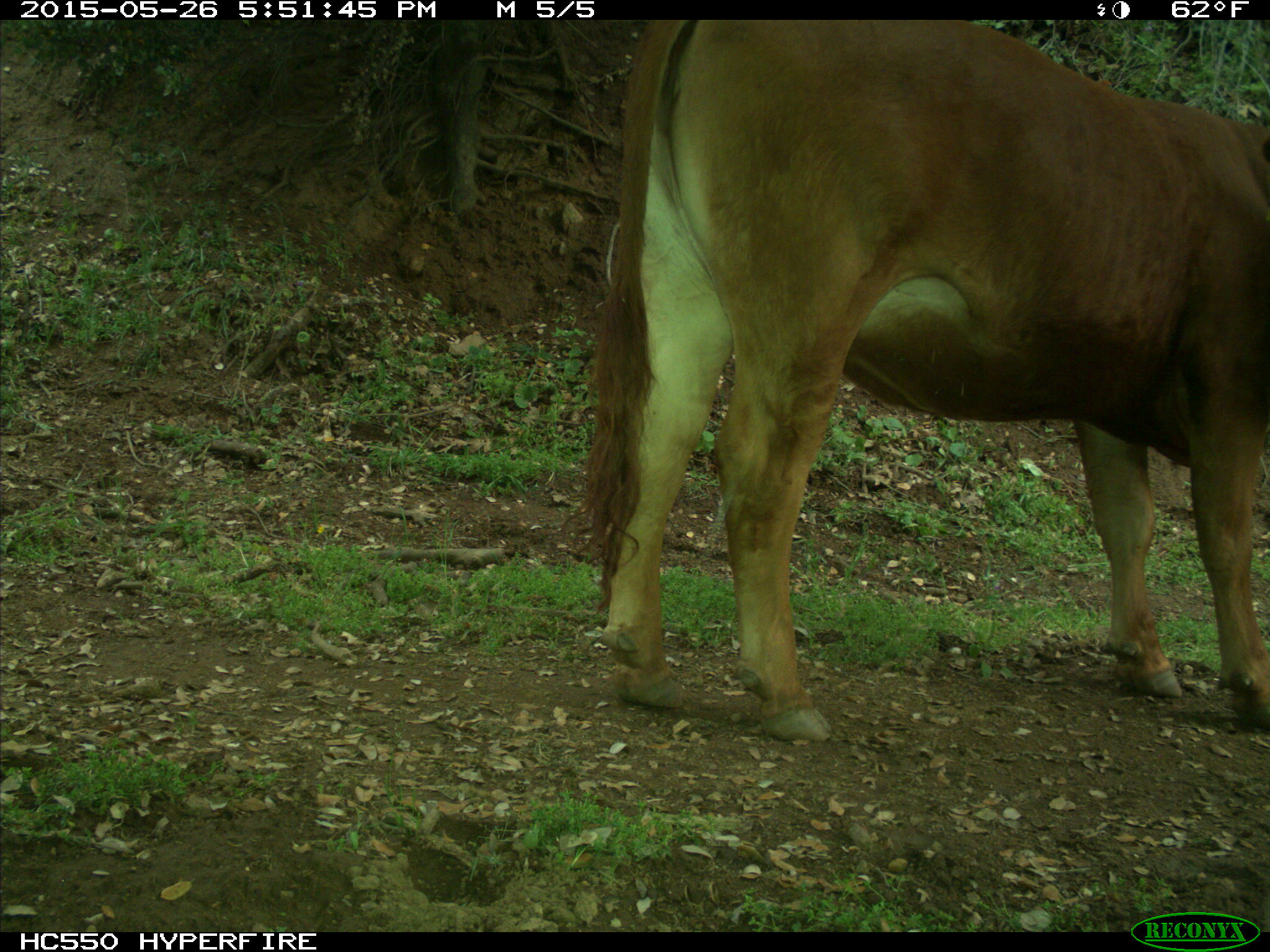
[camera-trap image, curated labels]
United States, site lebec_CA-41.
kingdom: Animalia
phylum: Chordata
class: Mammalia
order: Artiodactyla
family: Bovidae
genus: Bos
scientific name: Bos taurus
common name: domestic cow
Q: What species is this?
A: Bos taurus (domestic cow).